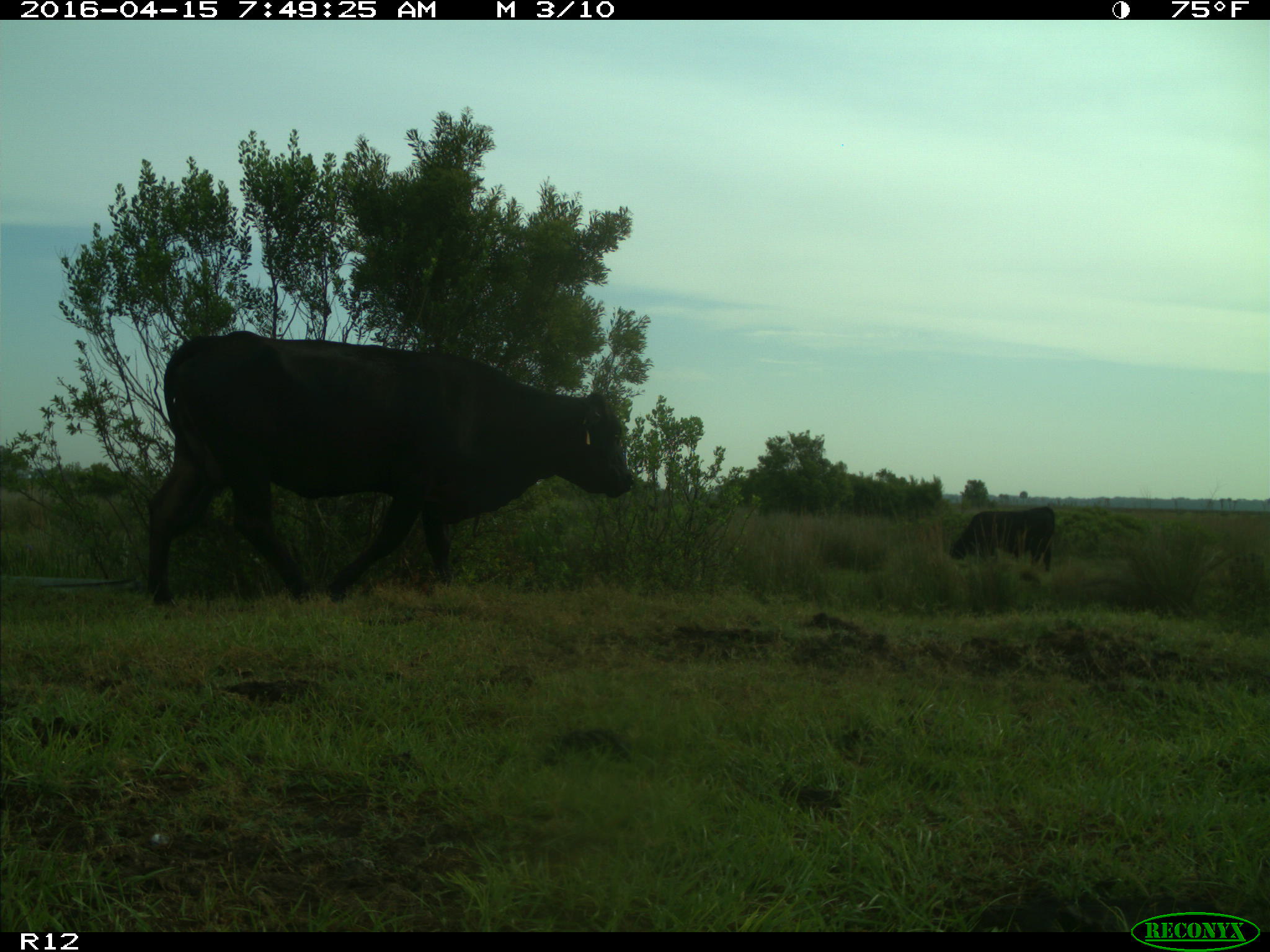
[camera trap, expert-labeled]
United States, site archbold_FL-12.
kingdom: Animalia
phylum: Chordata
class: Mammalia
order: Artiodactyla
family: Bovidae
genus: Bos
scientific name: Bos taurus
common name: domestic cow